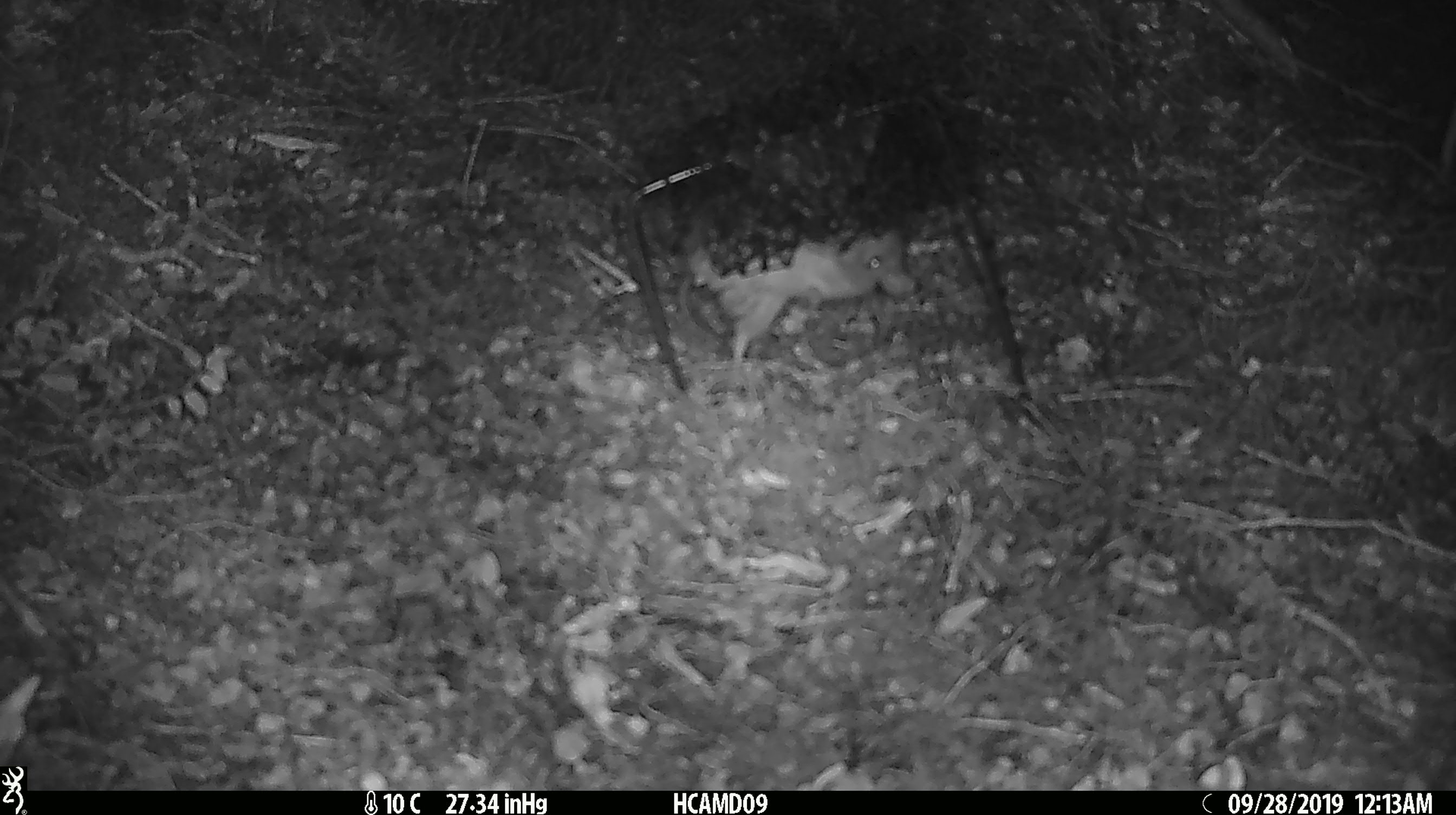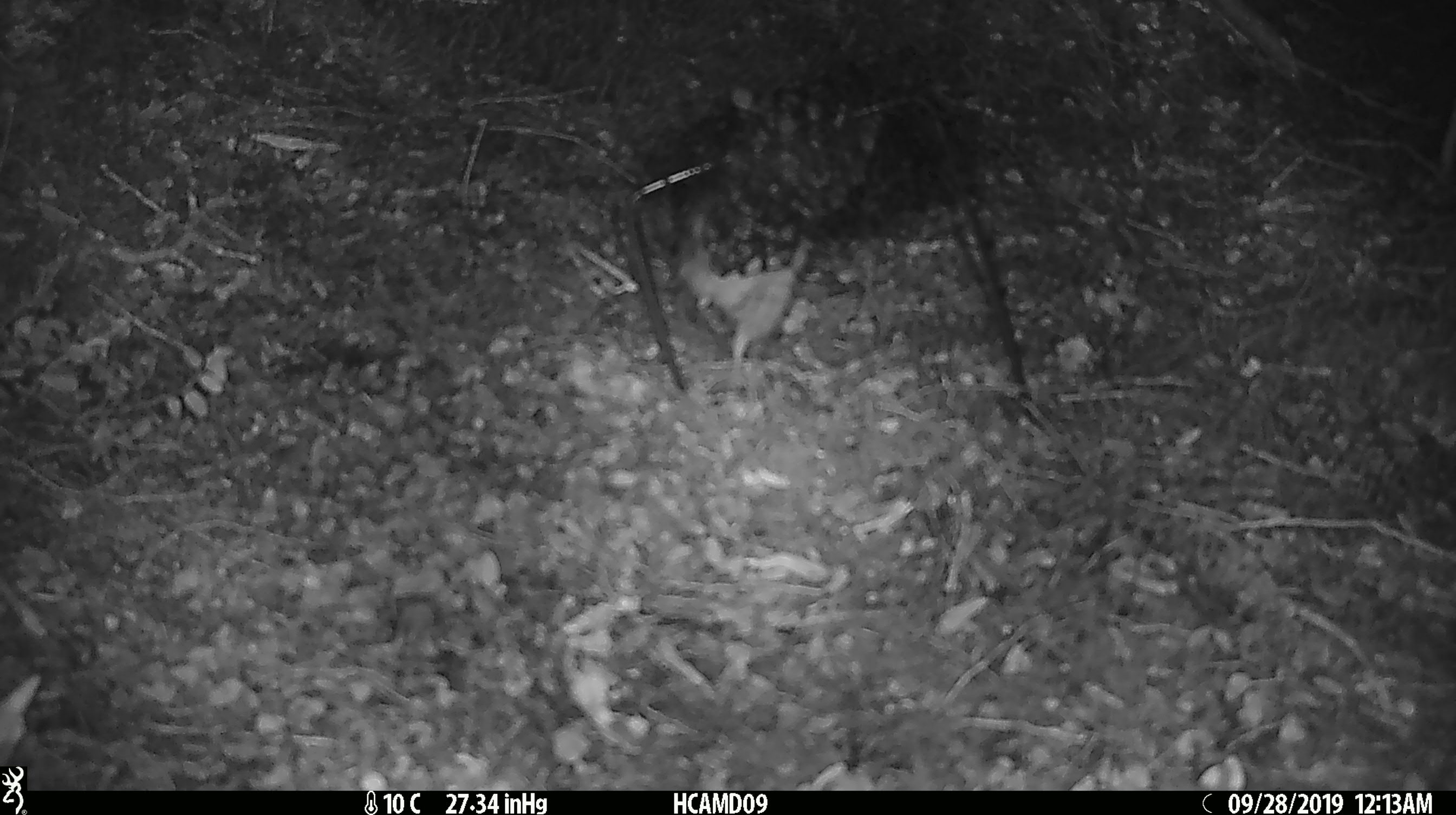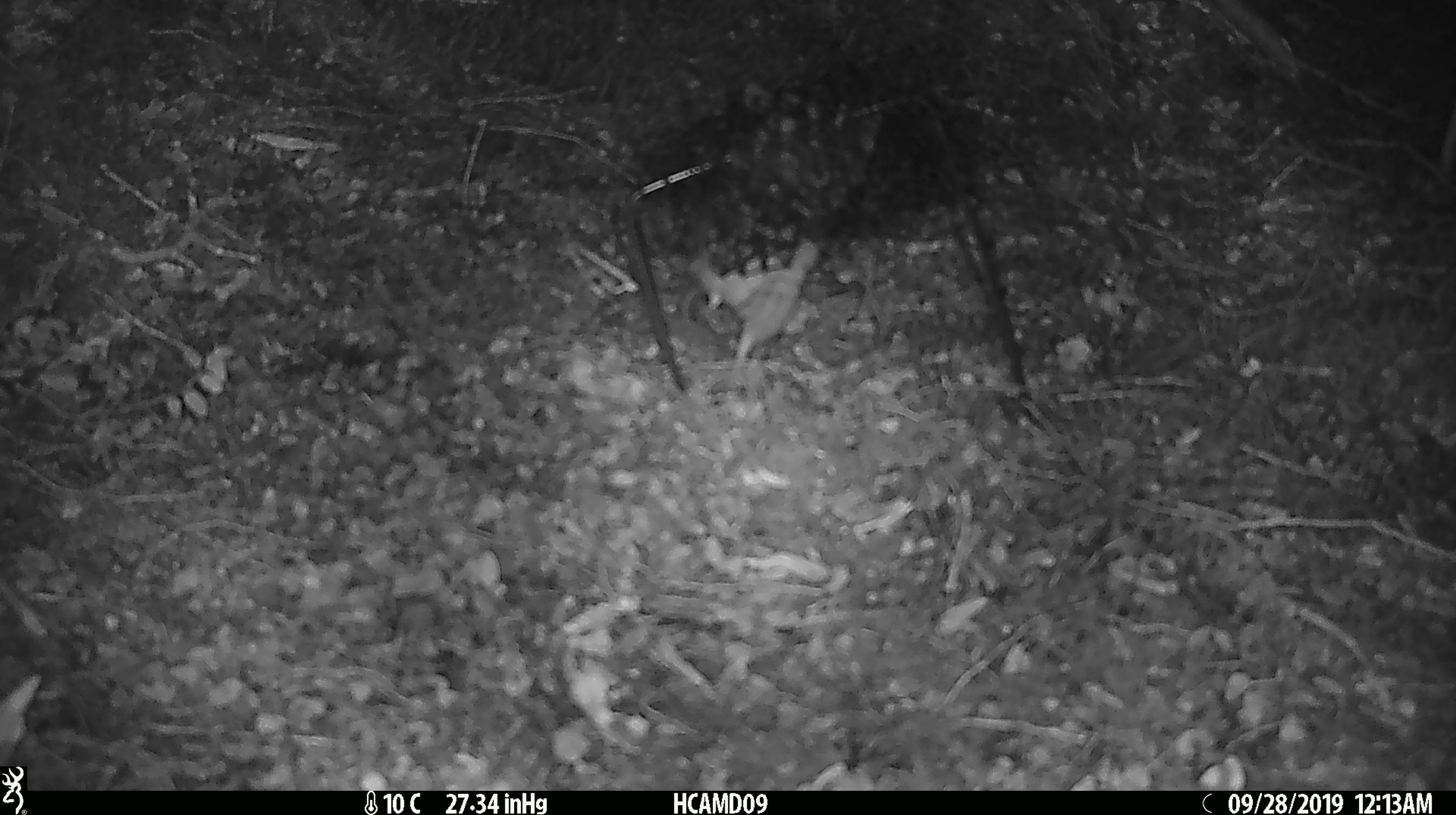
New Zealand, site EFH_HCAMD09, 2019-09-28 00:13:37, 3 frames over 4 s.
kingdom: Animalia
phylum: Chordata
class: Mammalia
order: Rodentia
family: Muridae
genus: Rattus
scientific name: Rattus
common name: rat